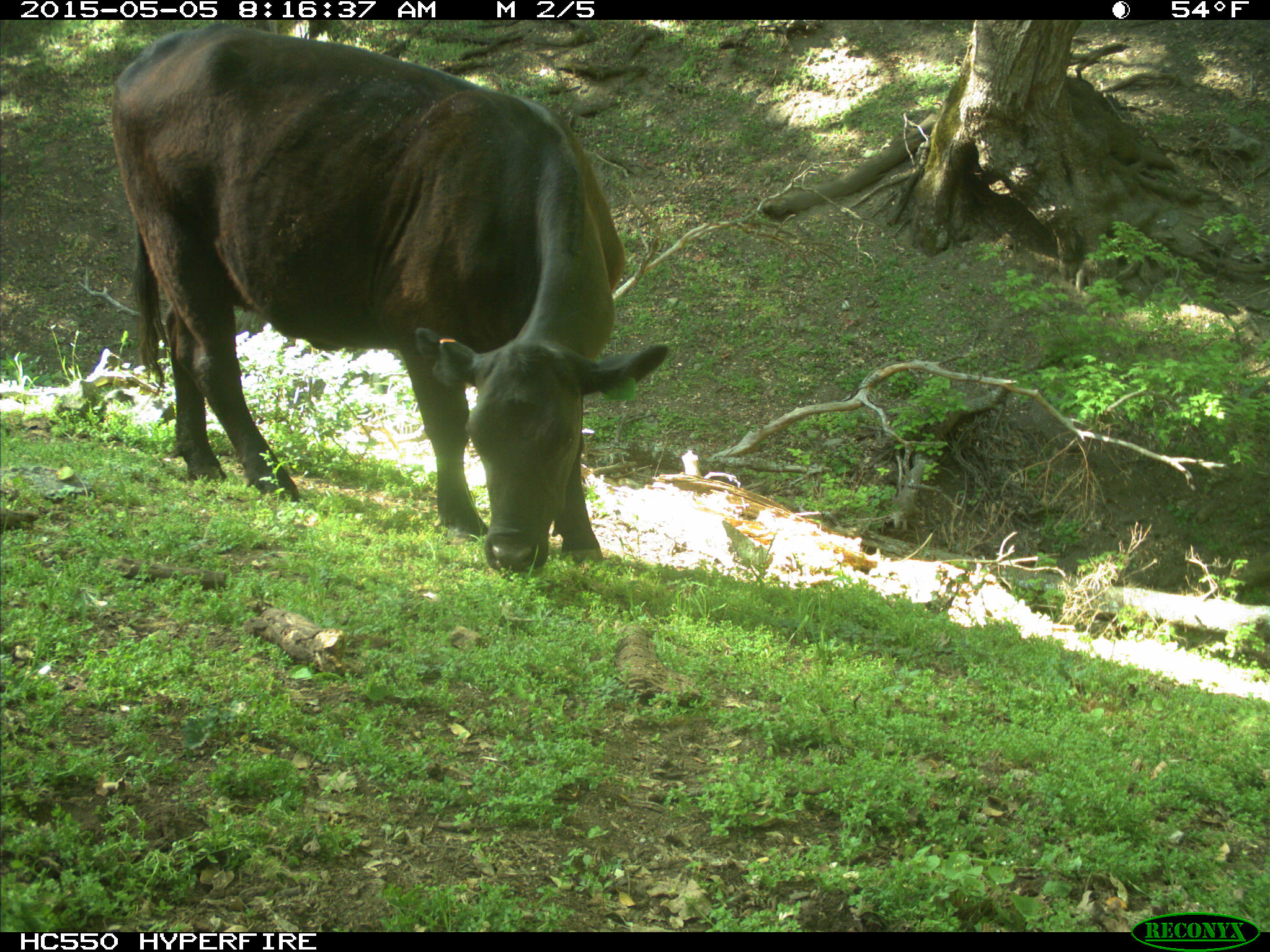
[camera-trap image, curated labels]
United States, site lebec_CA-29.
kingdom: Animalia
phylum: Chordata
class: Mammalia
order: Artiodactyla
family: Bovidae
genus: Bos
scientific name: Bos taurus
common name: domestic cow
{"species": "Bos taurus (domestic cow)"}